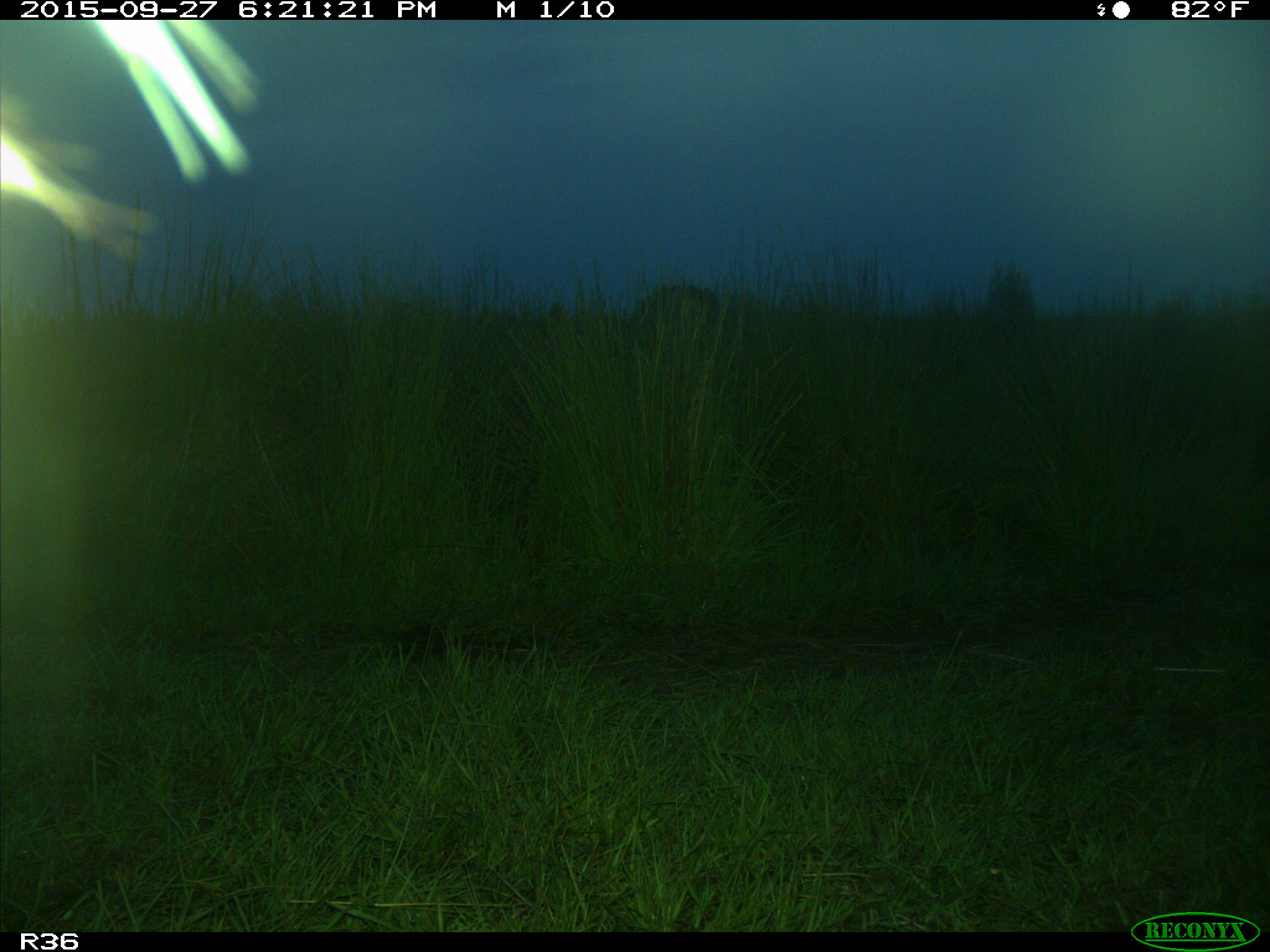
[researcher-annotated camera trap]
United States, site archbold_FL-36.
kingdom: Animalia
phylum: Chordata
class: Mammalia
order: Artiodactyla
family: Bovidae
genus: Bos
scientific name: Bos taurus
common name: domestic cow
Bos taurus (domestic cow).